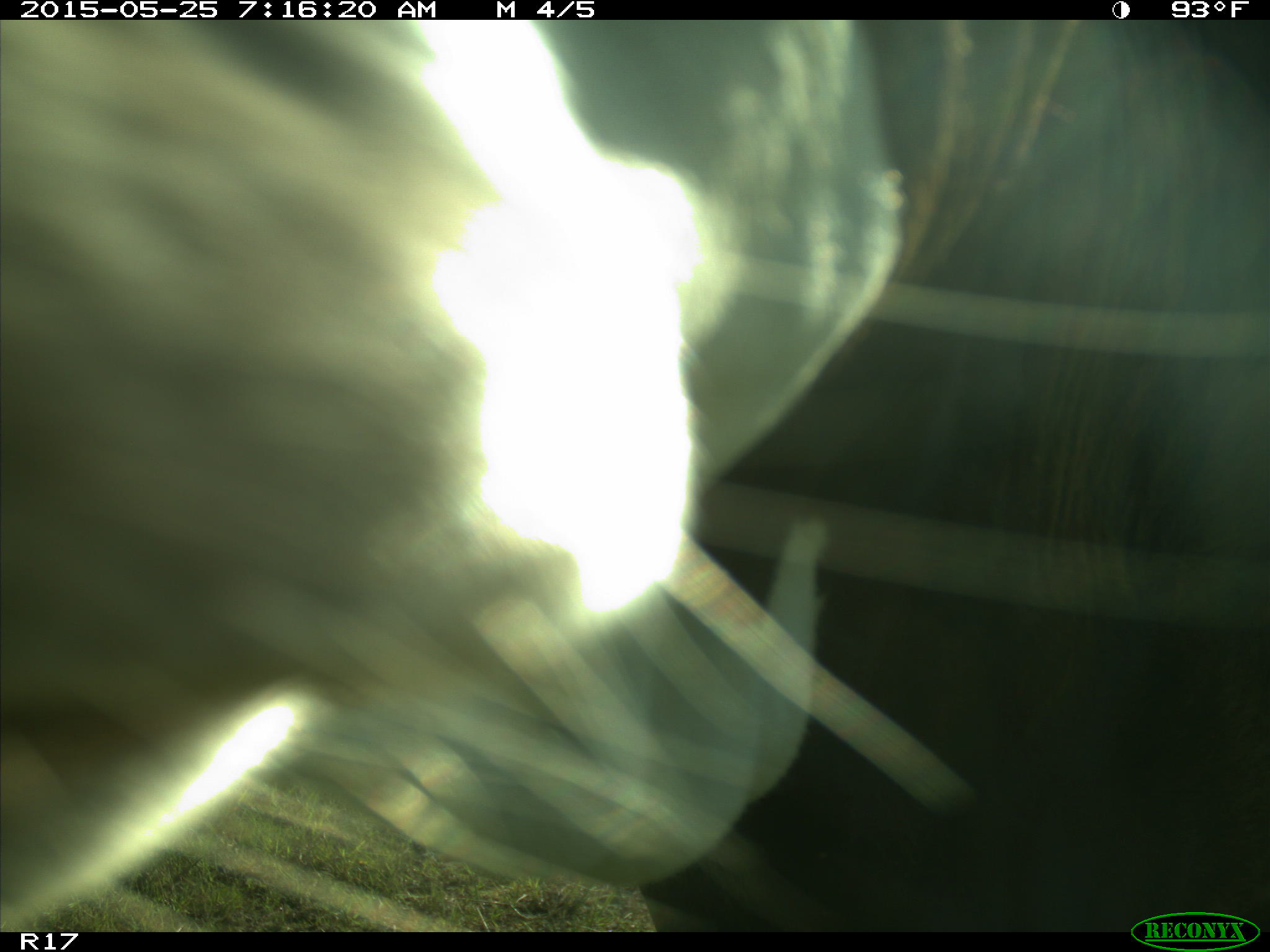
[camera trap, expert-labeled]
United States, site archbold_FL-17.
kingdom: Animalia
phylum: Chordata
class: Mammalia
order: Artiodactyla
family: Bovidae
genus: Bos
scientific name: Bos taurus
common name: domestic cow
Bos taurus (domestic cow).